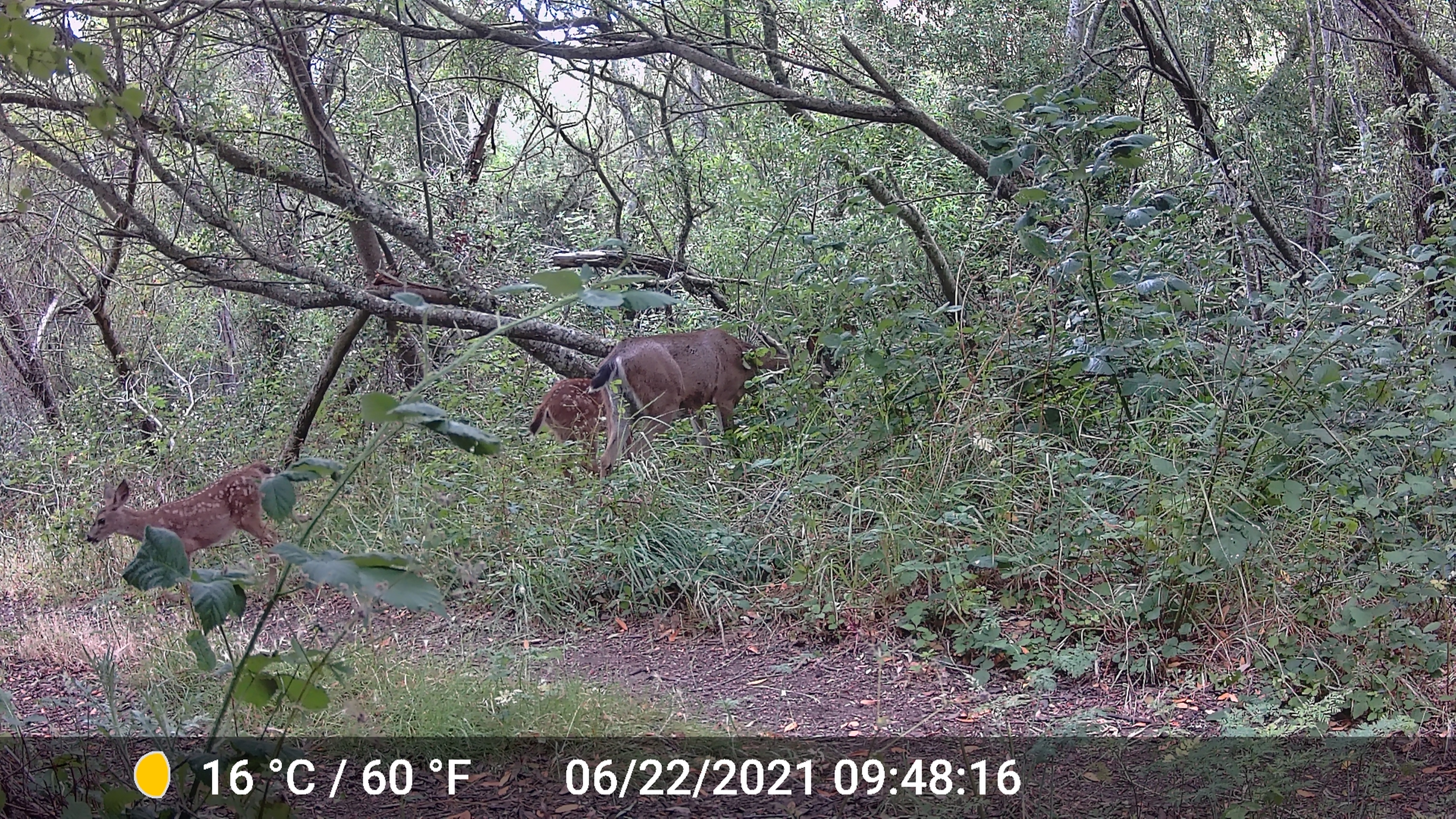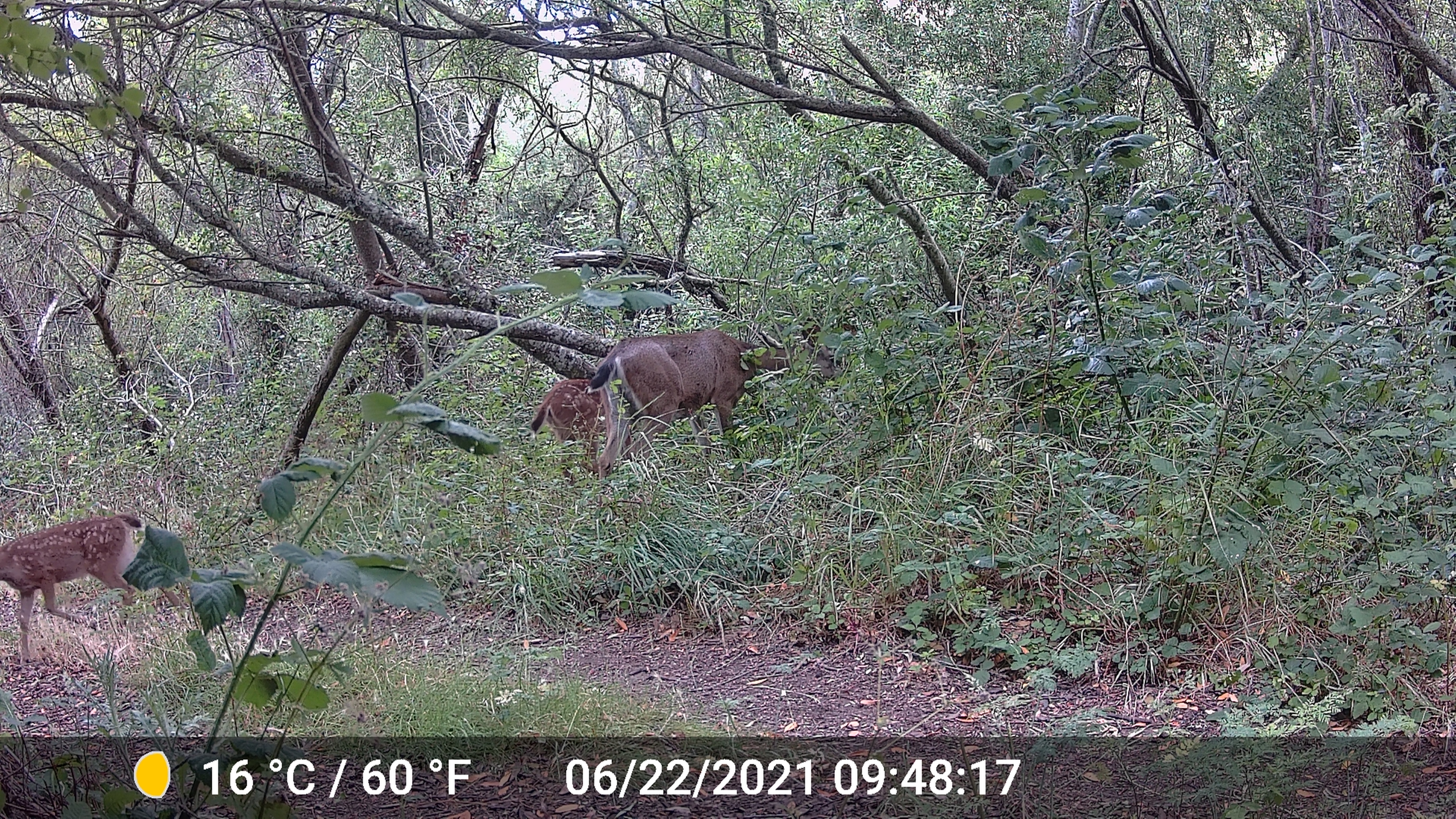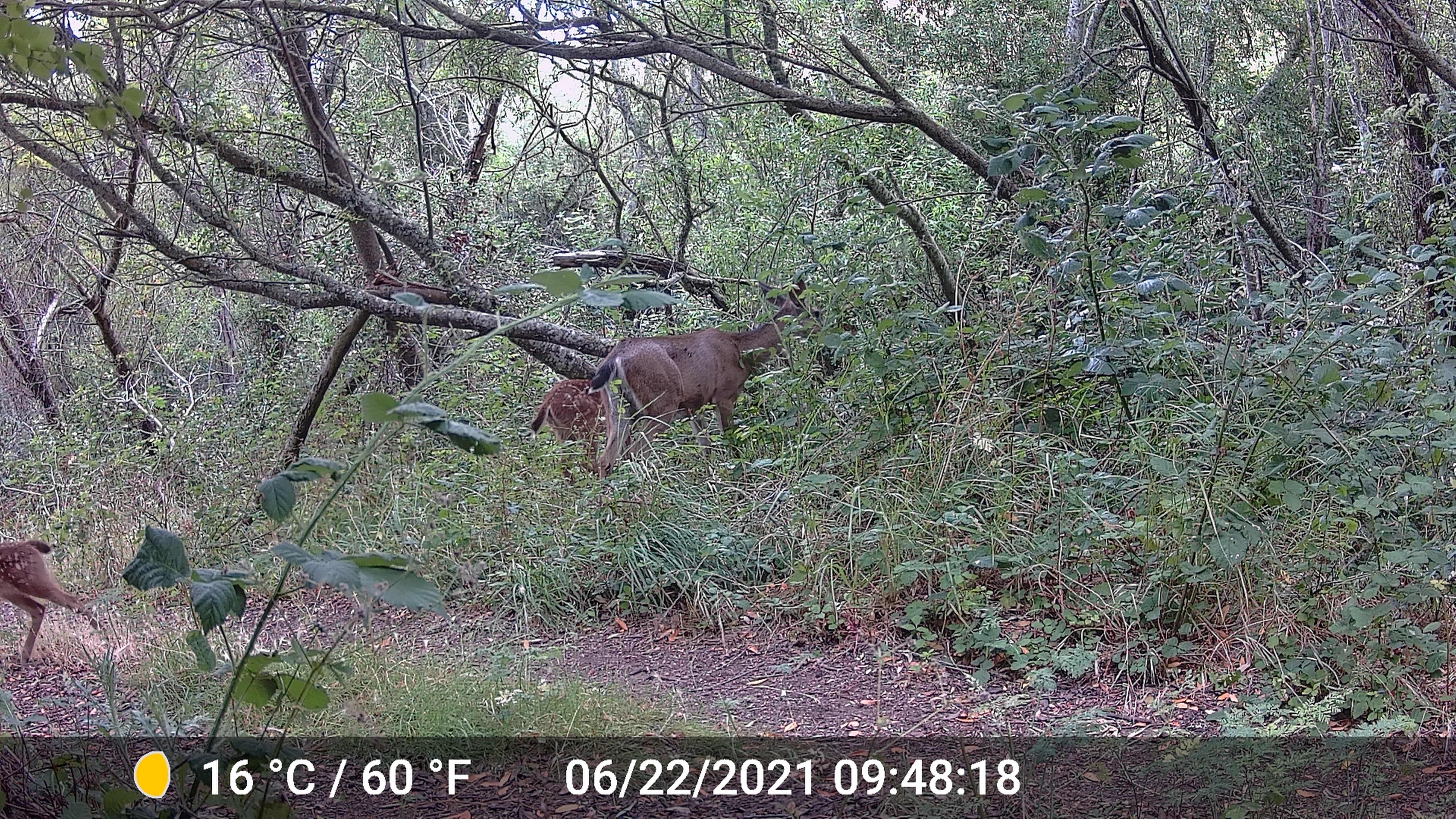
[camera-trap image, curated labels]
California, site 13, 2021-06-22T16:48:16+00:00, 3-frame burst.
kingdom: Animalia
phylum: Chordata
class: Mammalia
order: Artiodactyla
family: Cervidae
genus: Odocoileus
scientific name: Odocoileus hemionus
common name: mule deer